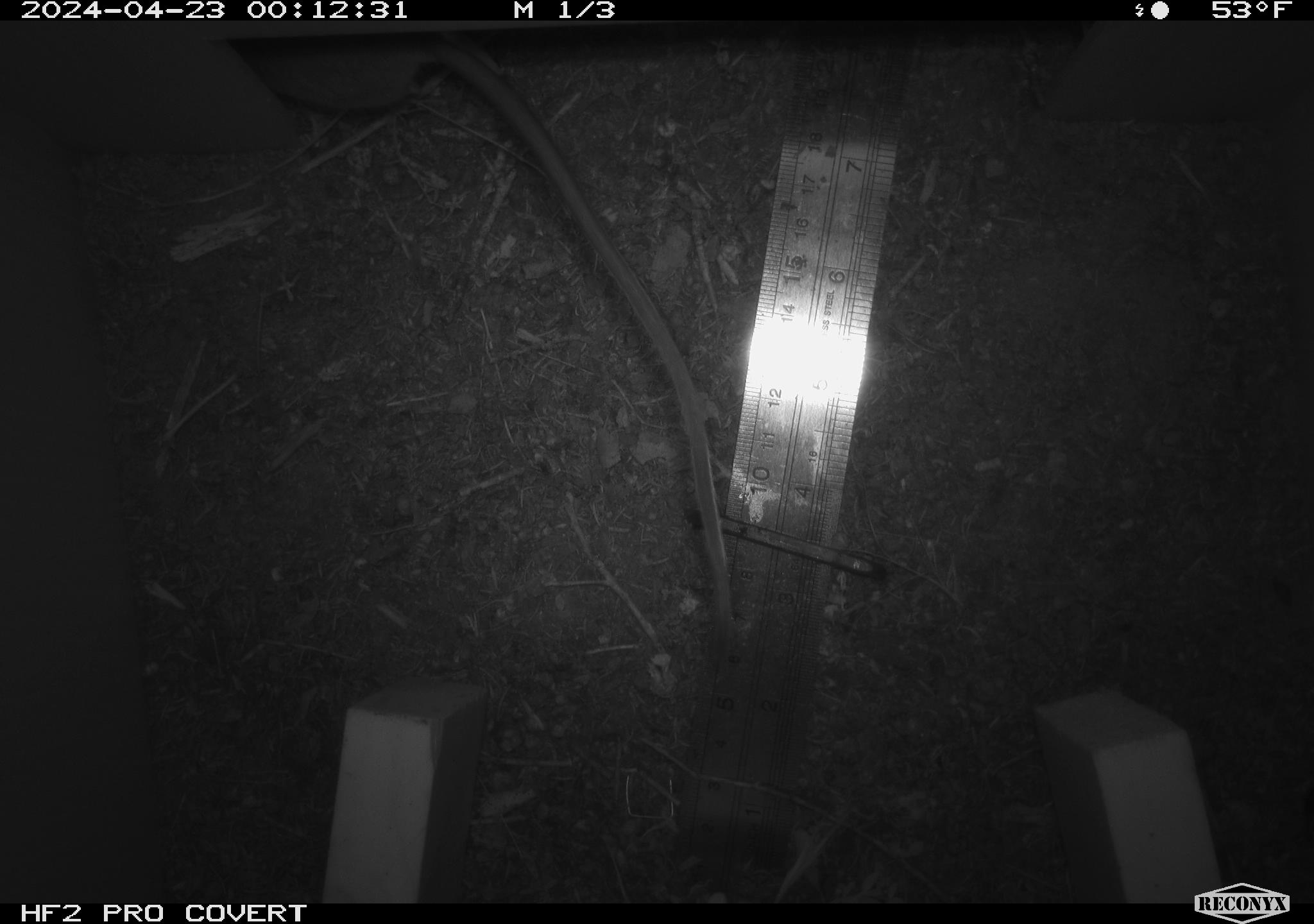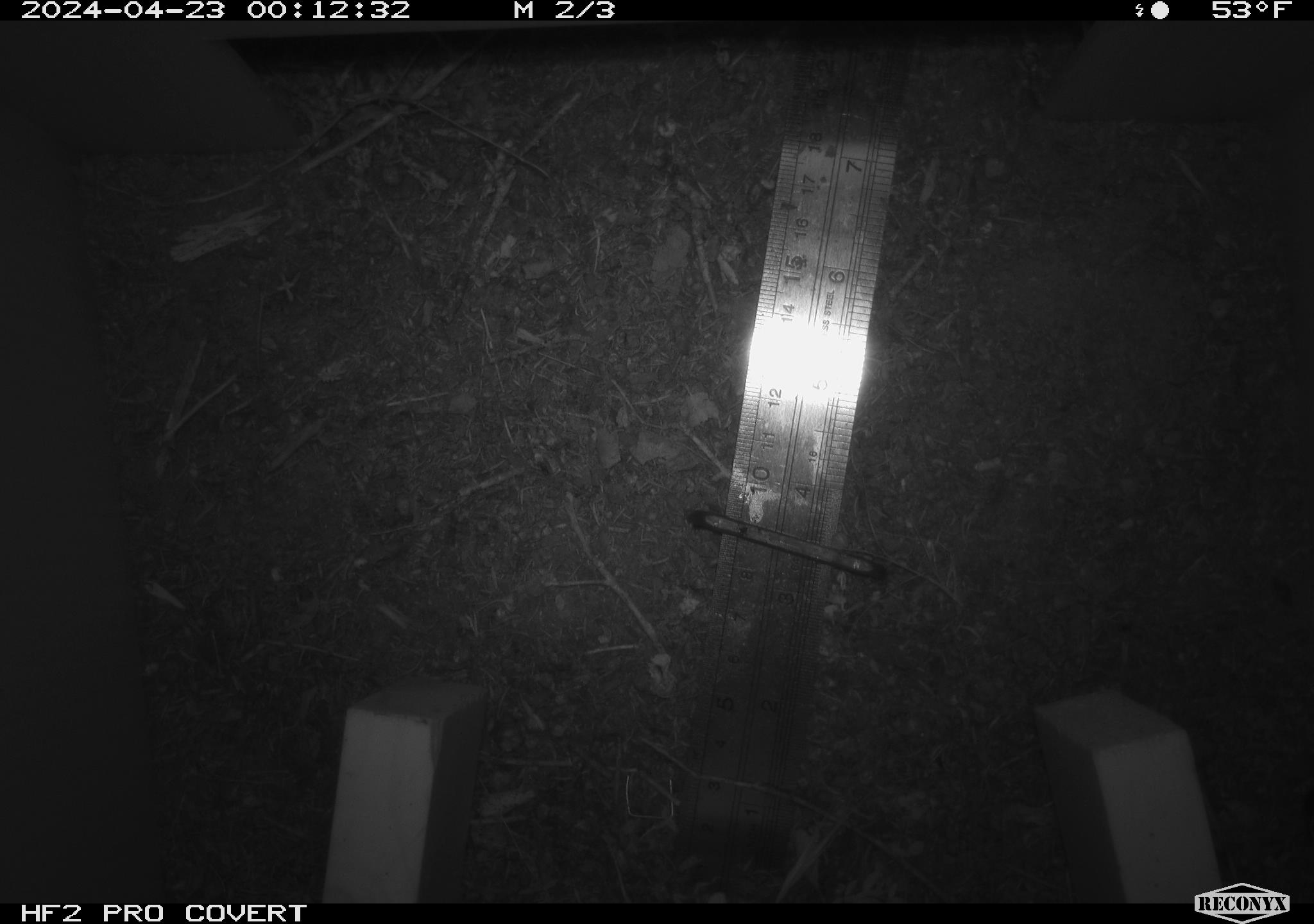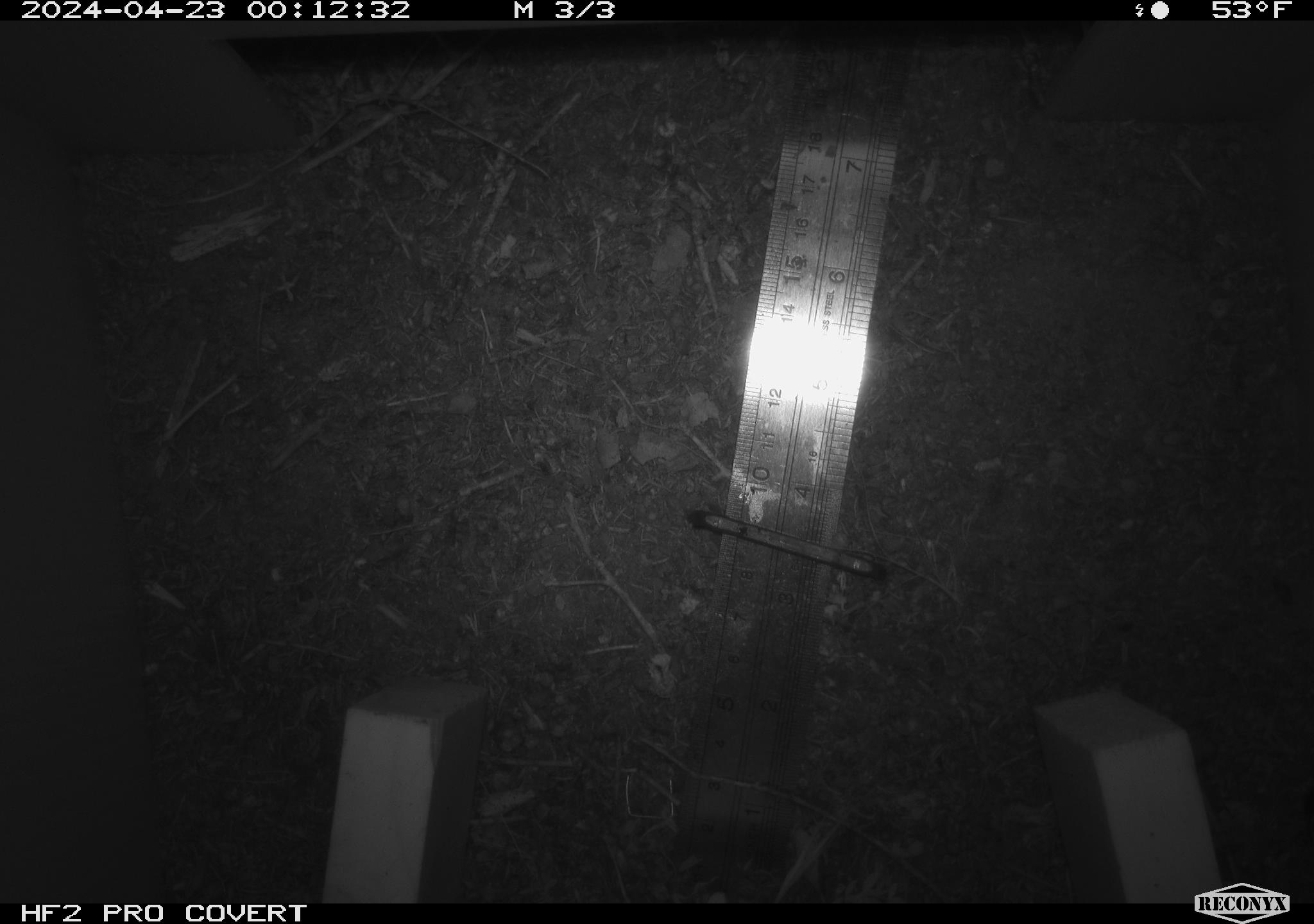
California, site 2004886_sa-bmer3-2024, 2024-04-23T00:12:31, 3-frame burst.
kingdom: Animalia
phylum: Chordata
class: Mammalia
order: Rodentia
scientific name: Rodentia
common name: mouse species